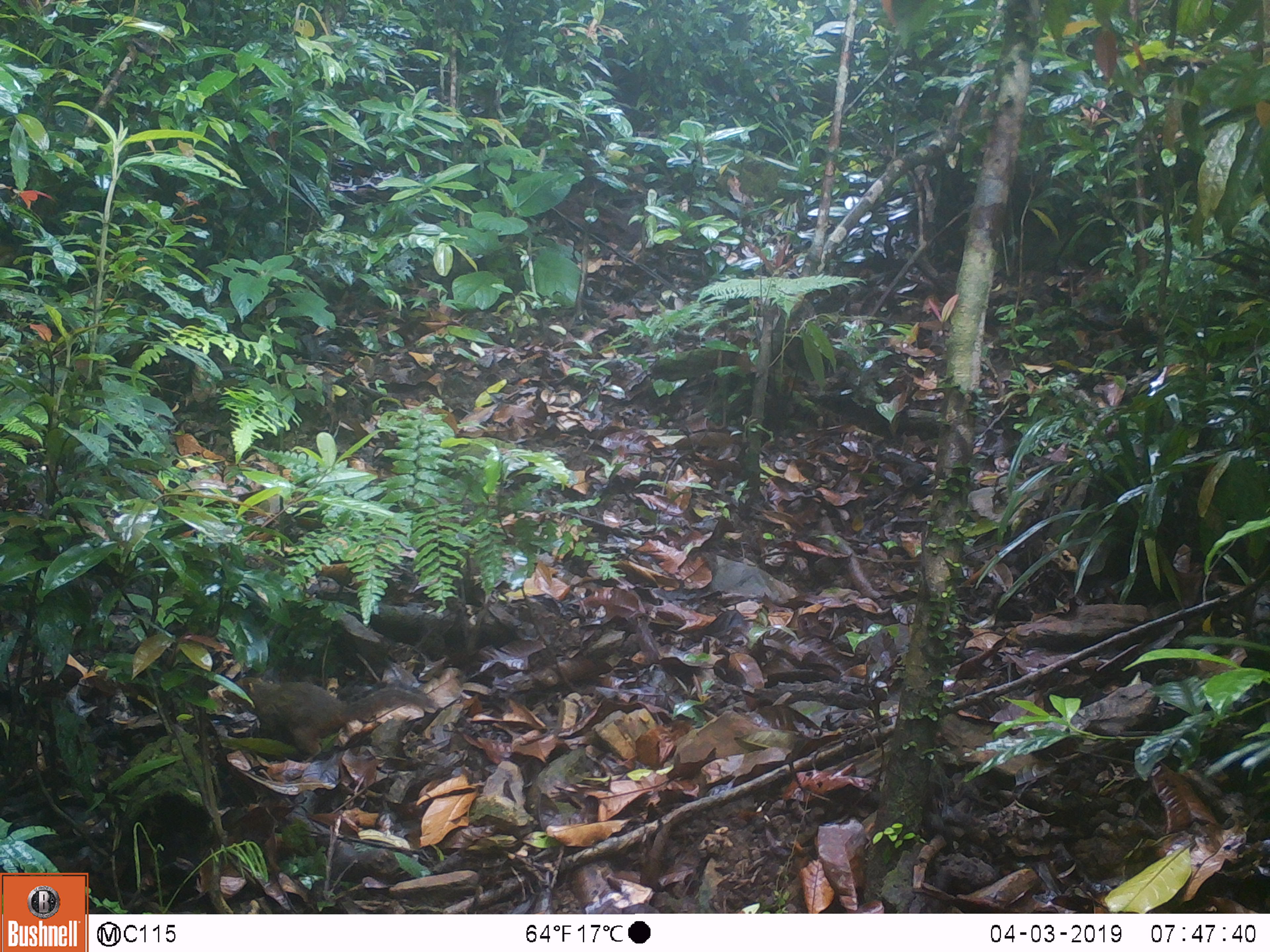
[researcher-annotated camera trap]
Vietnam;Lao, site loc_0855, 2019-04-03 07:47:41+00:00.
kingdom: Animalia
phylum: Chordata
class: Mammalia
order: Rodentia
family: Sciuridae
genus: Dremomys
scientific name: Dremomys rufigenis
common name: red-cheeked squirrel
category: red cheeked squirrel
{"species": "red cheeked squirrel (red-cheeked squirrel) (Dremomys rufigenis)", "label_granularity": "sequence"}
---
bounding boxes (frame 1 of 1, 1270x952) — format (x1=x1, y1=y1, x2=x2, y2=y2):
red cheeked squirrel: (x1=221, y1=675, x2=440, y2=764)